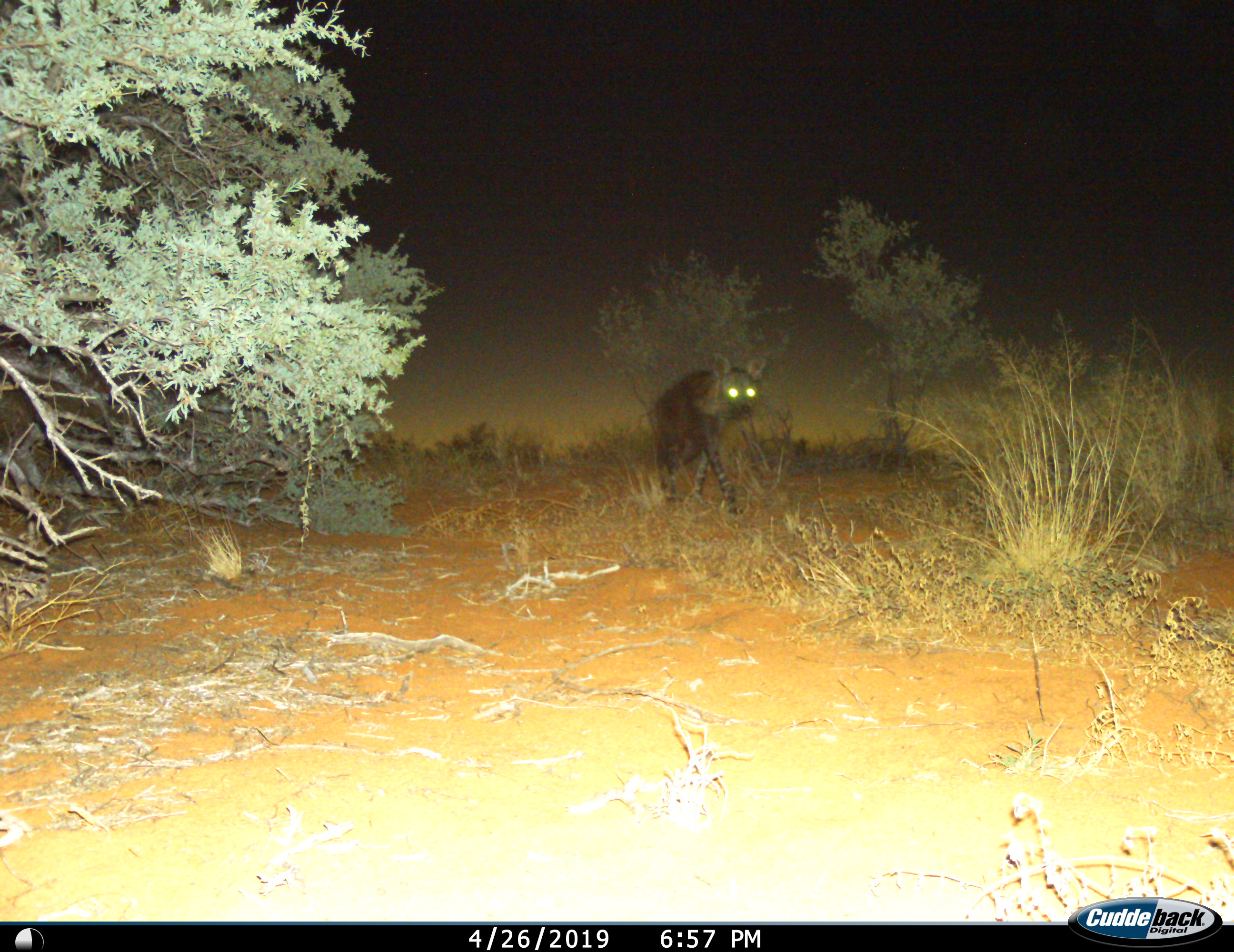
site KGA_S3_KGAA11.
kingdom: Animalia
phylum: Chordata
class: Mammalia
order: Carnivora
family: Hyaenidae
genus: Parahyaena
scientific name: Parahyaena brunnea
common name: brown hyena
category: hyenabrown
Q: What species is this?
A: Hyenabrown (brown hyena) (Parahyaena brunnea).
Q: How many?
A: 1.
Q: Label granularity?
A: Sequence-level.